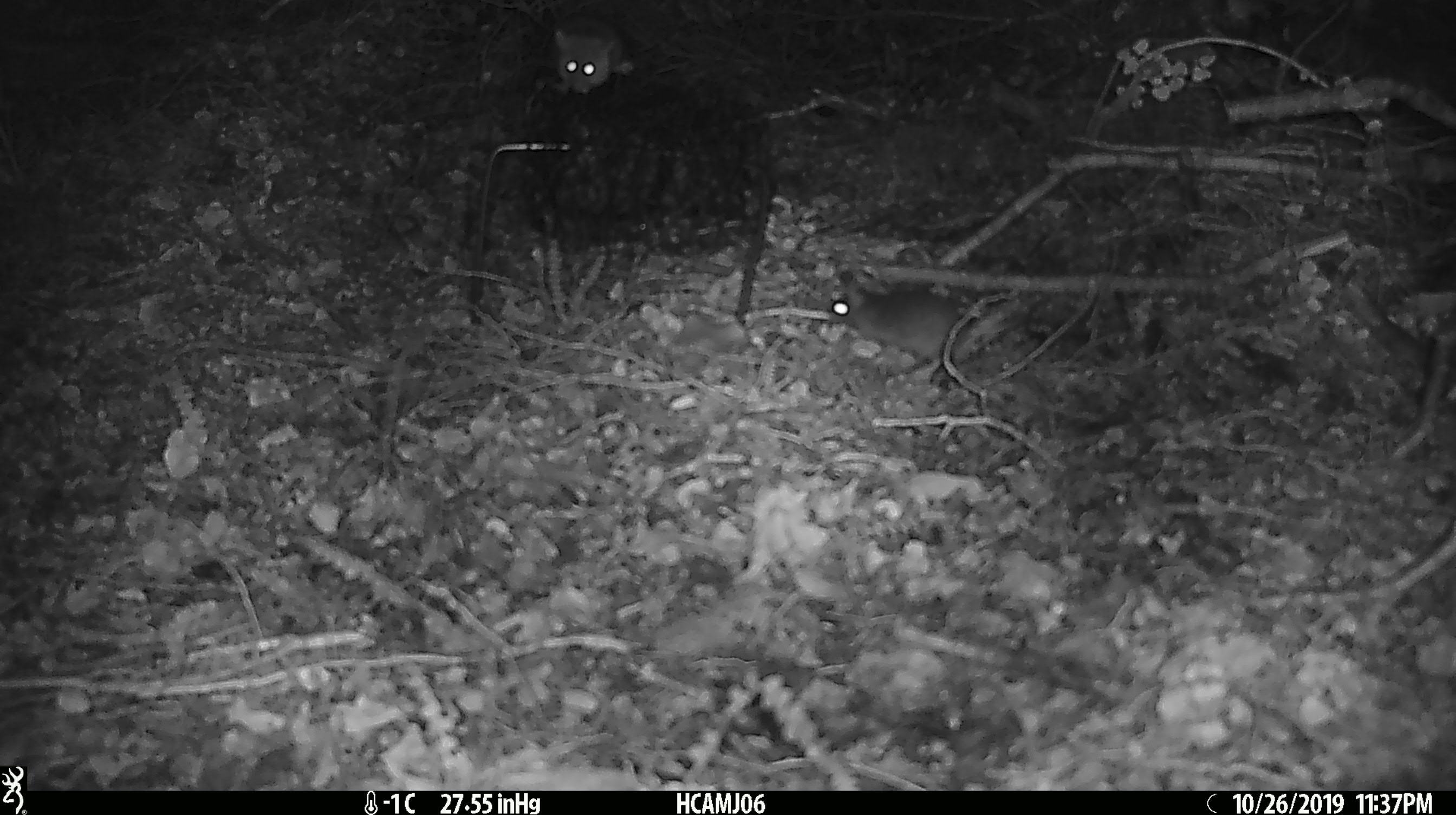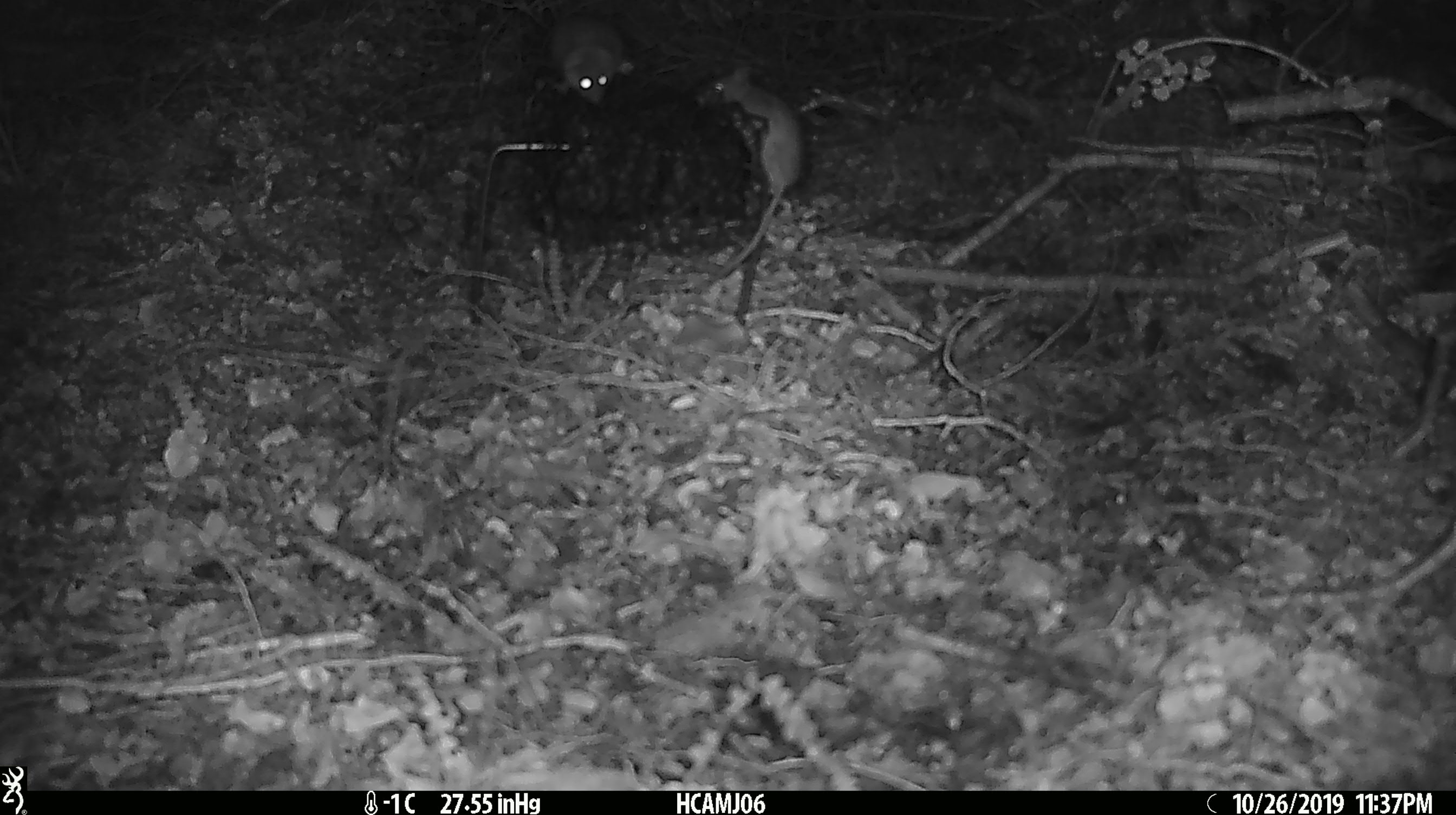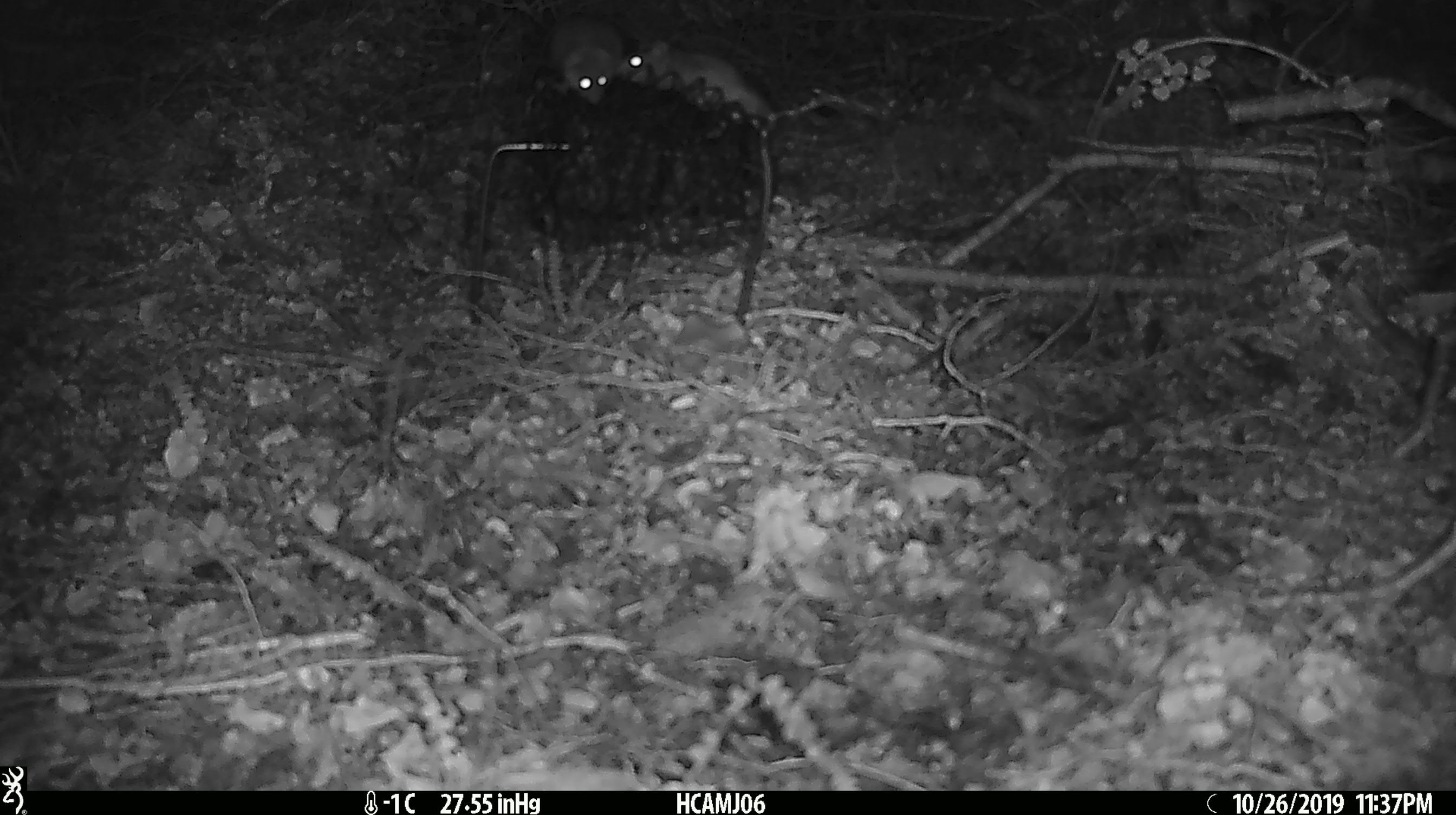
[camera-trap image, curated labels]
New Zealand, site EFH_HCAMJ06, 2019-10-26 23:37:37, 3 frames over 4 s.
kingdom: Animalia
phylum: Chordata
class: Mammalia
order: Rodentia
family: Muridae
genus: Mus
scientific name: Mus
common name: mouse